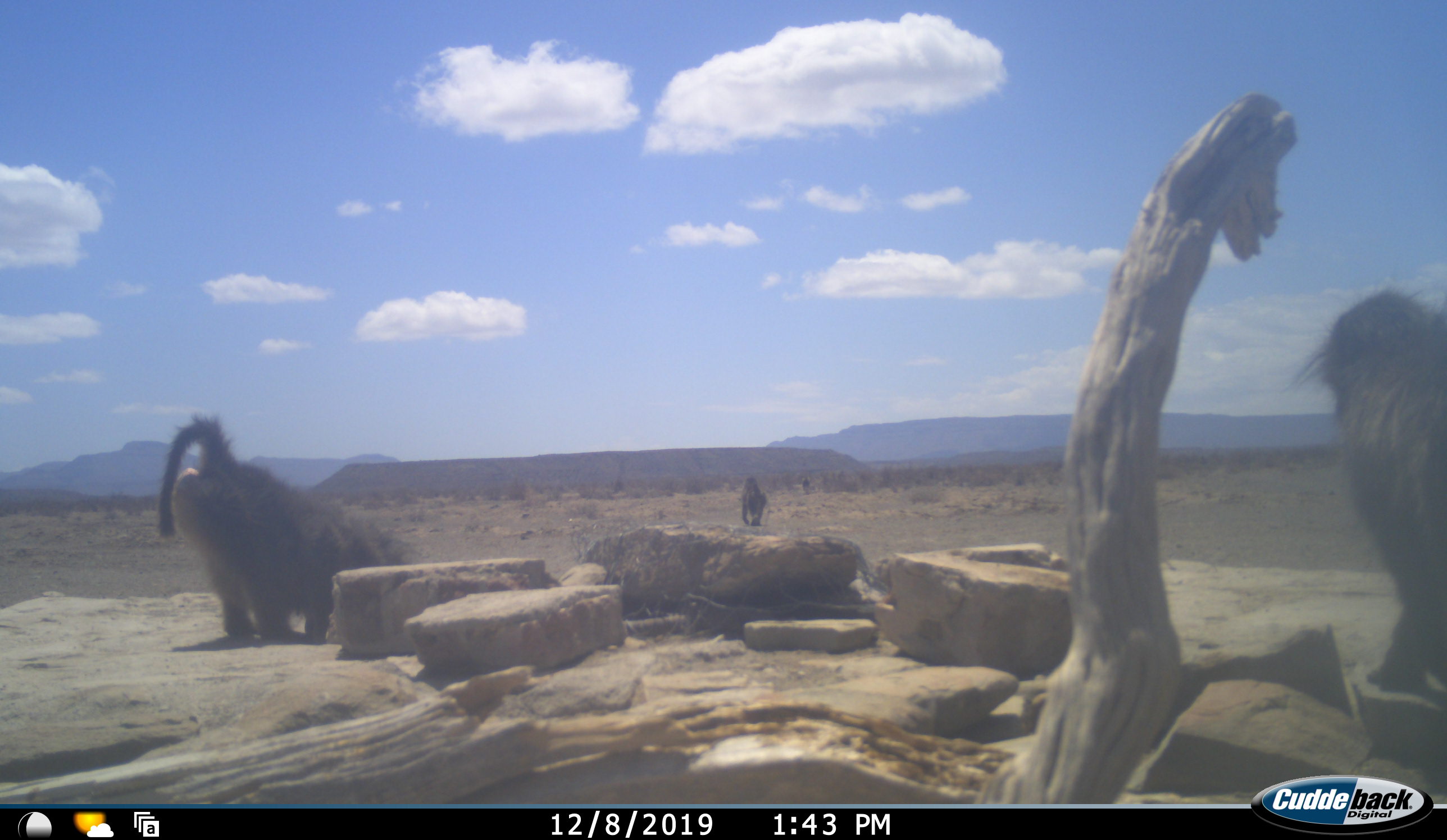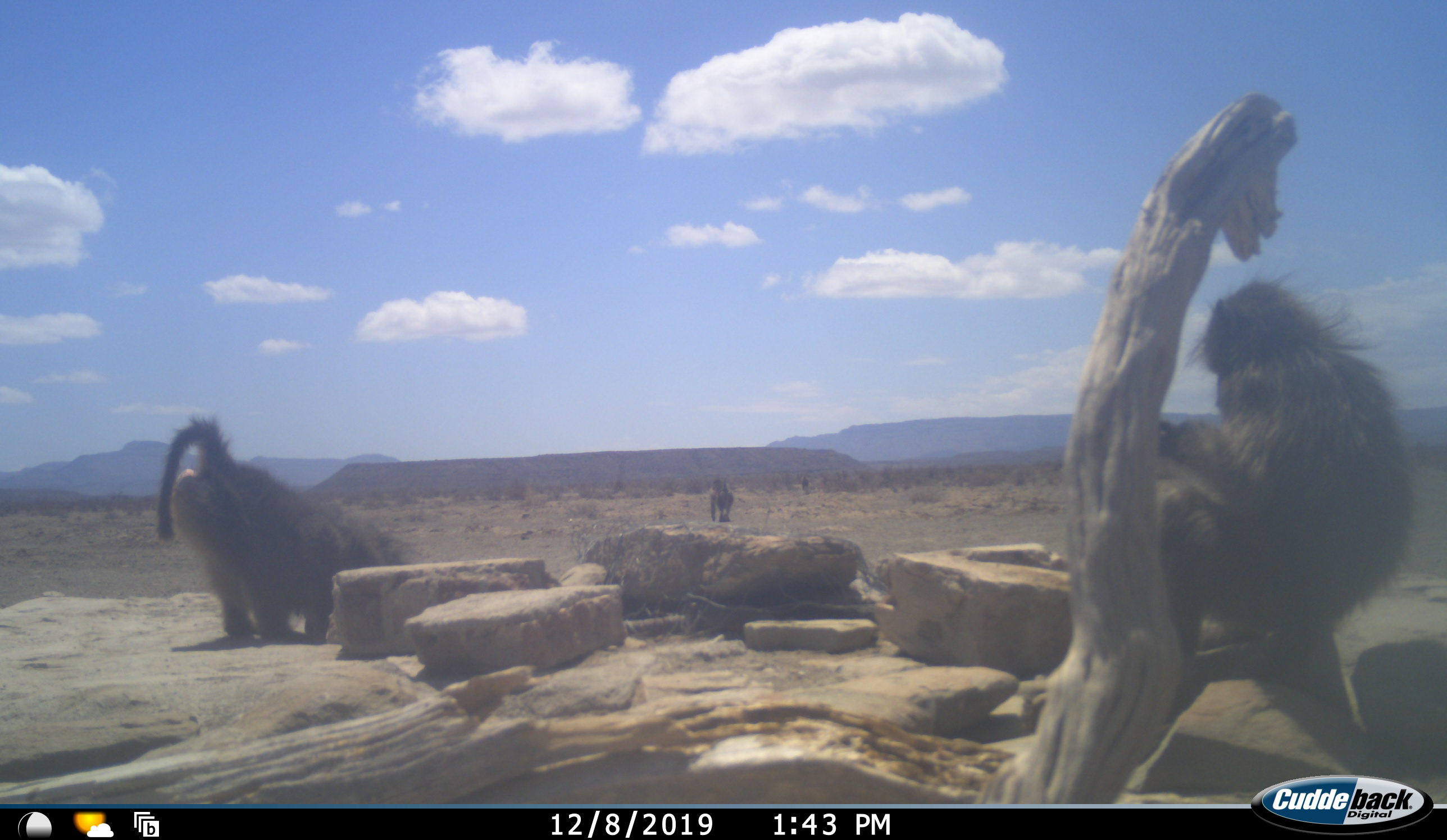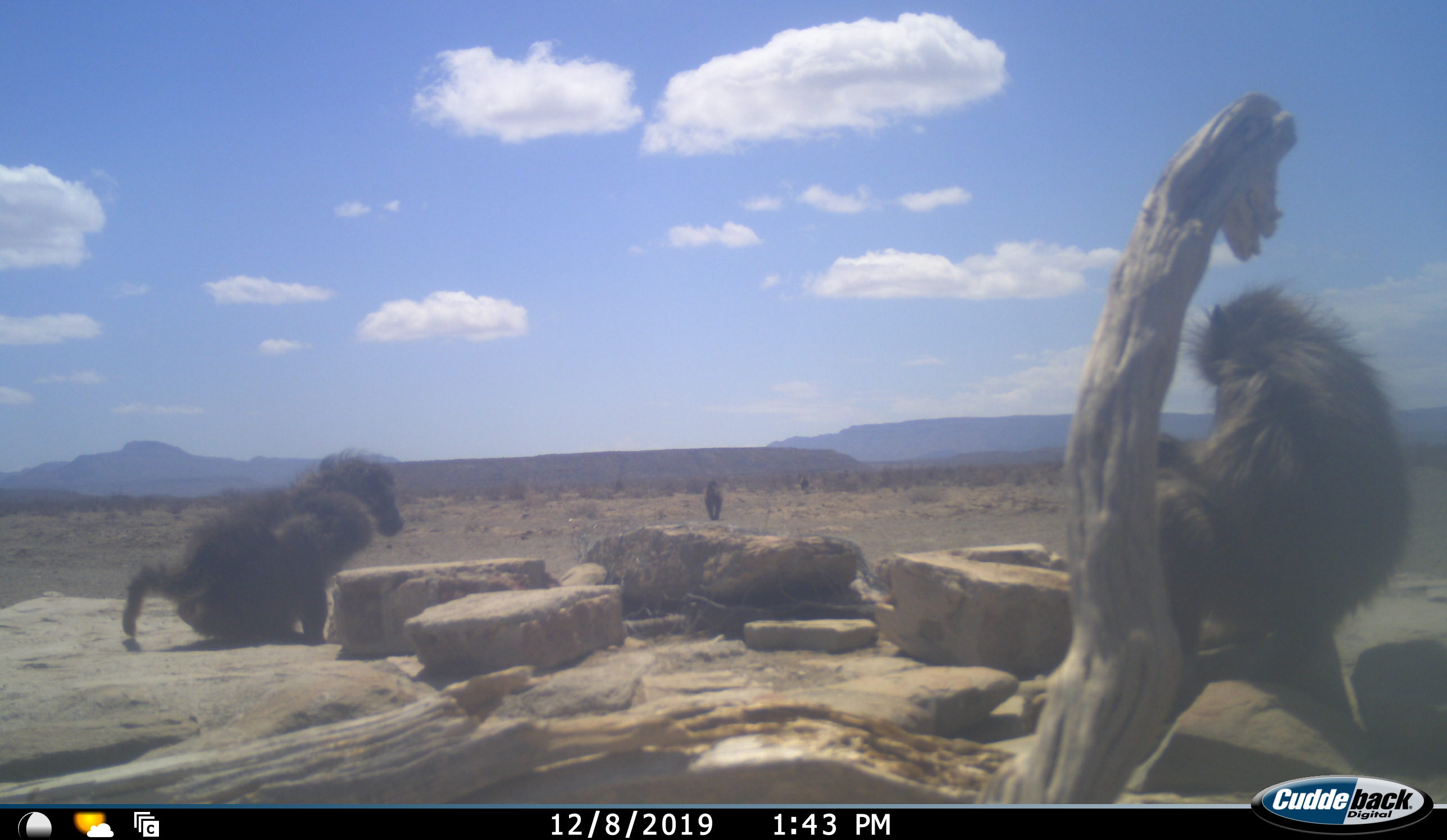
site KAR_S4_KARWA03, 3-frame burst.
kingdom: Animalia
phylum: Chordata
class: Mammalia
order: Primates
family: Cercopithecidae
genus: Papio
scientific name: Papio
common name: baboon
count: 3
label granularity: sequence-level